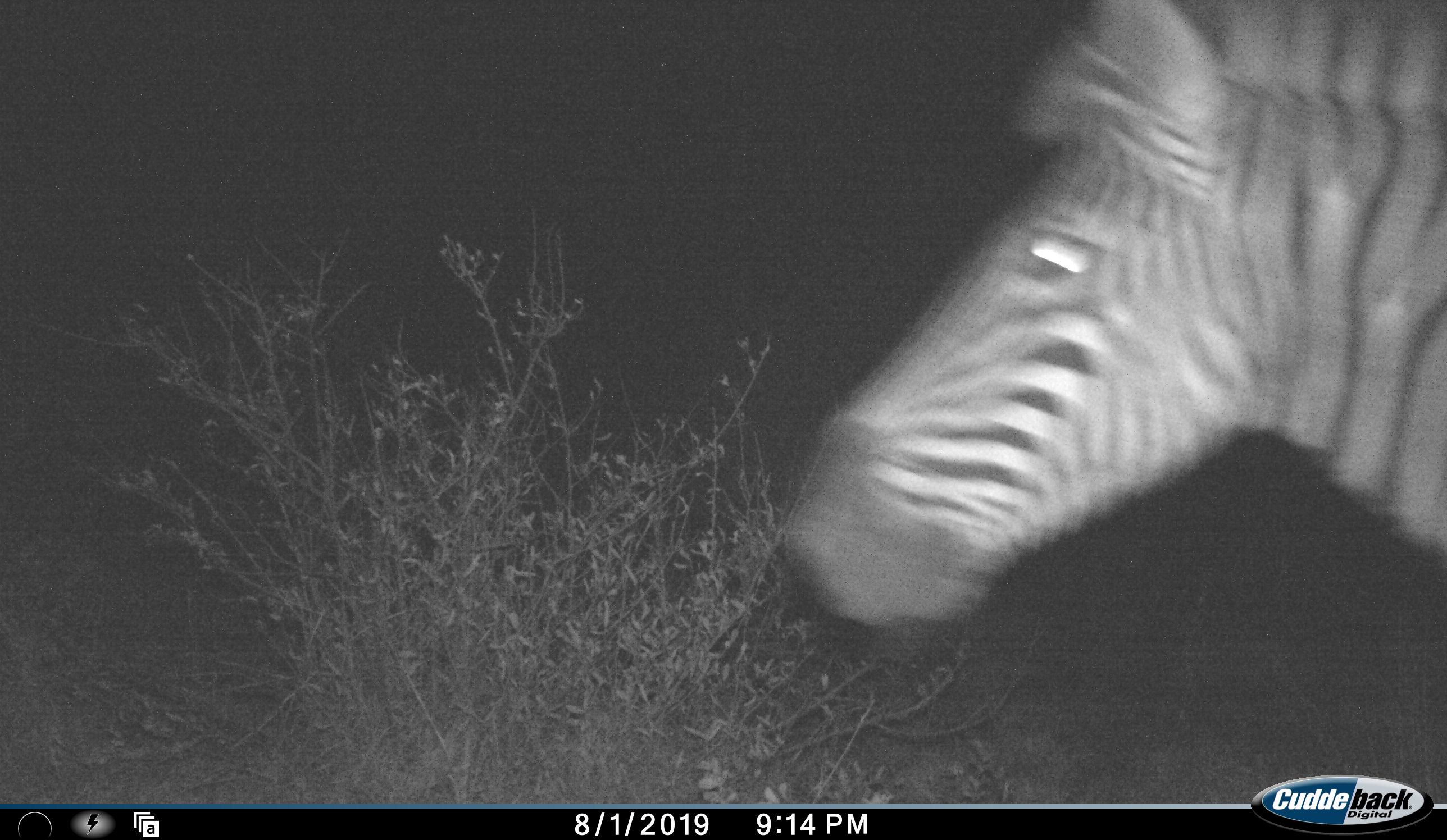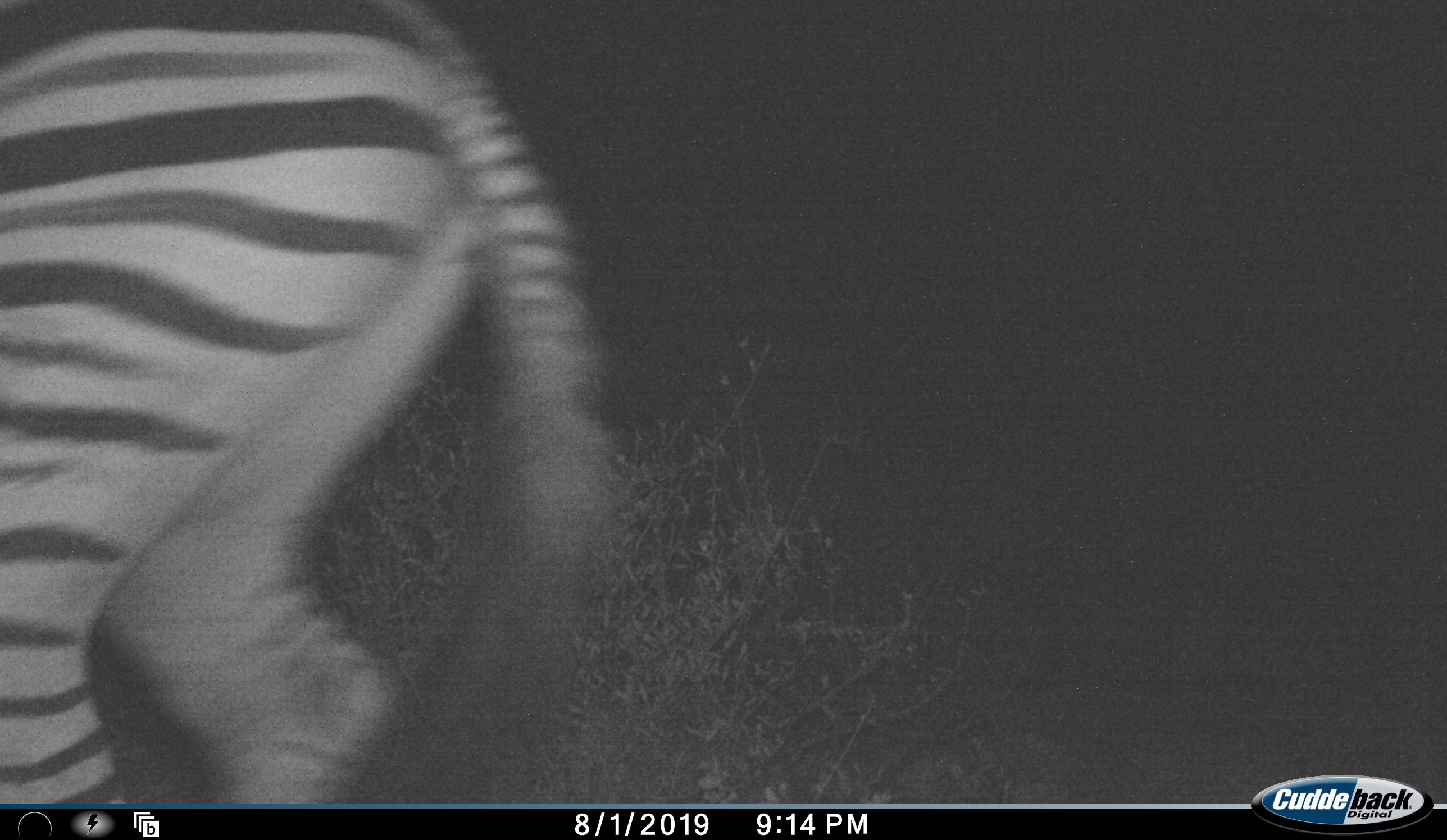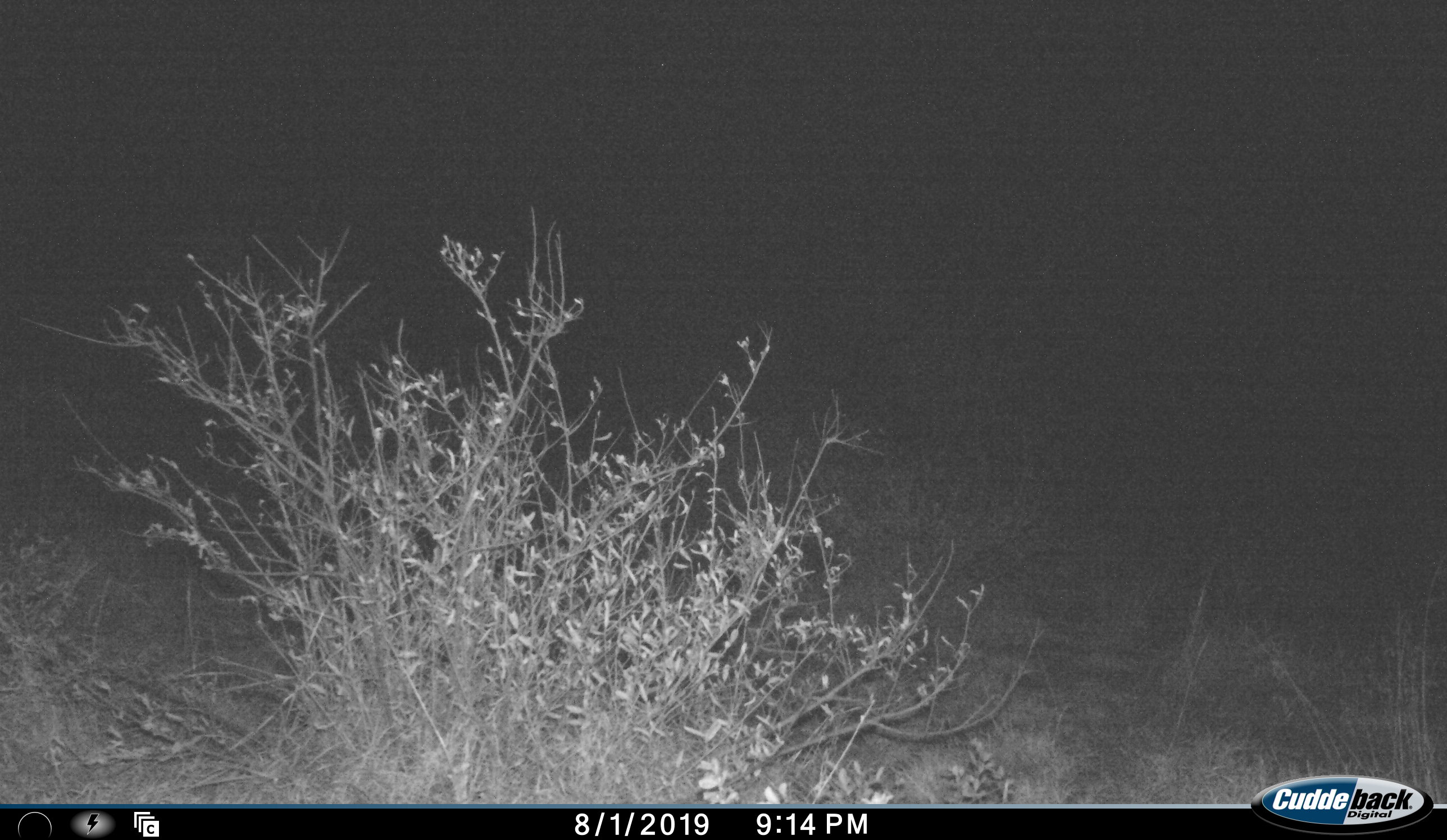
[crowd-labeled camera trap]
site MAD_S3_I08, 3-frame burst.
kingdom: Animalia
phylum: Chordata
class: Mammalia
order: Perissodactyla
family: Equidae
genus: Equus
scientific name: Equus quagga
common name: plains zebra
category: zebraplains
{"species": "zebraplains (plains zebra) (Equus quagga)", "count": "1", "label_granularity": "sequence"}